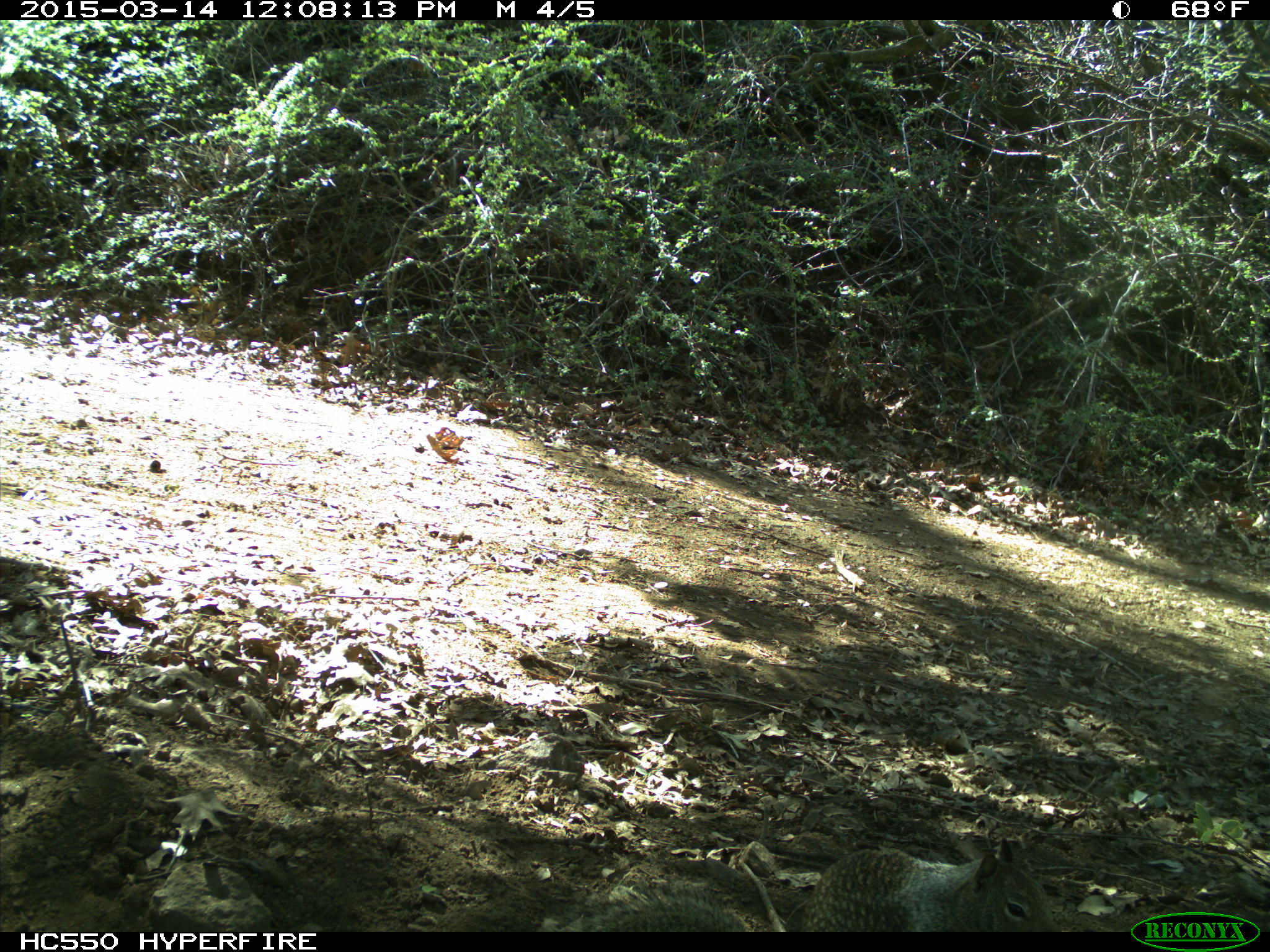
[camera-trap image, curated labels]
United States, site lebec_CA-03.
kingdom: Animalia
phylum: Chordata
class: Mammalia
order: Rodentia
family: Sciuridae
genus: Otospermophilus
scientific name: Otospermophilus beecheyi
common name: california ground squirrel